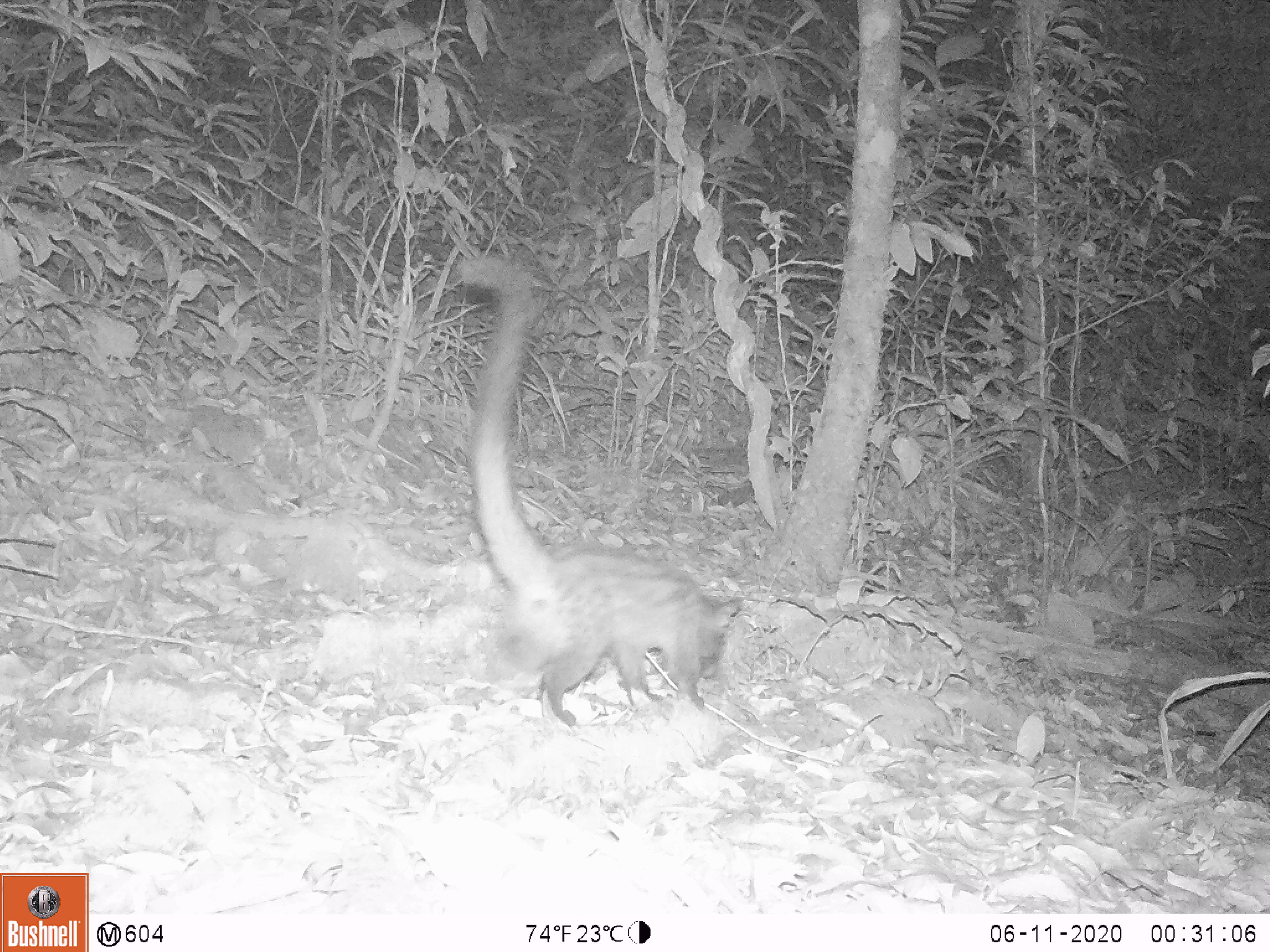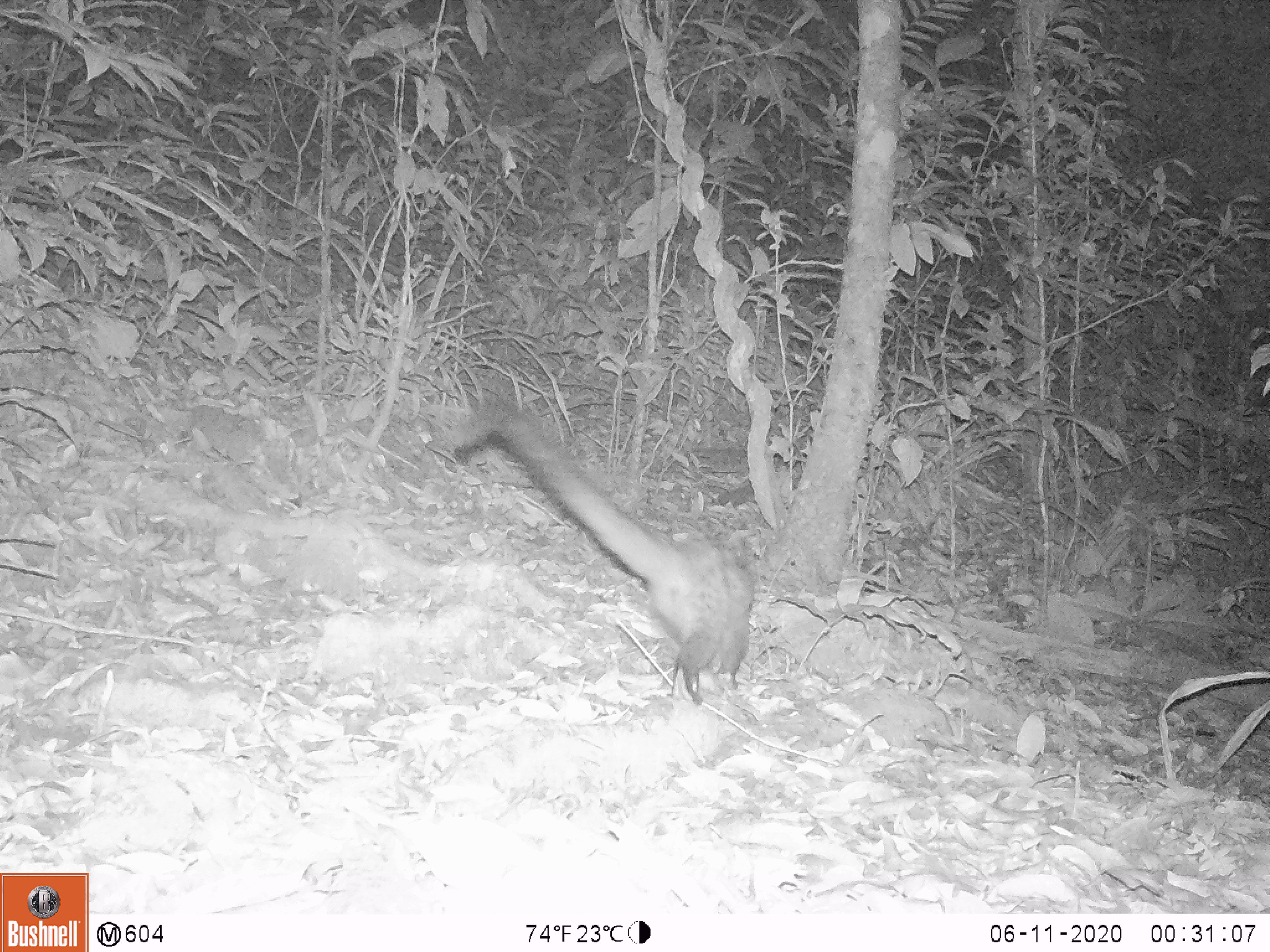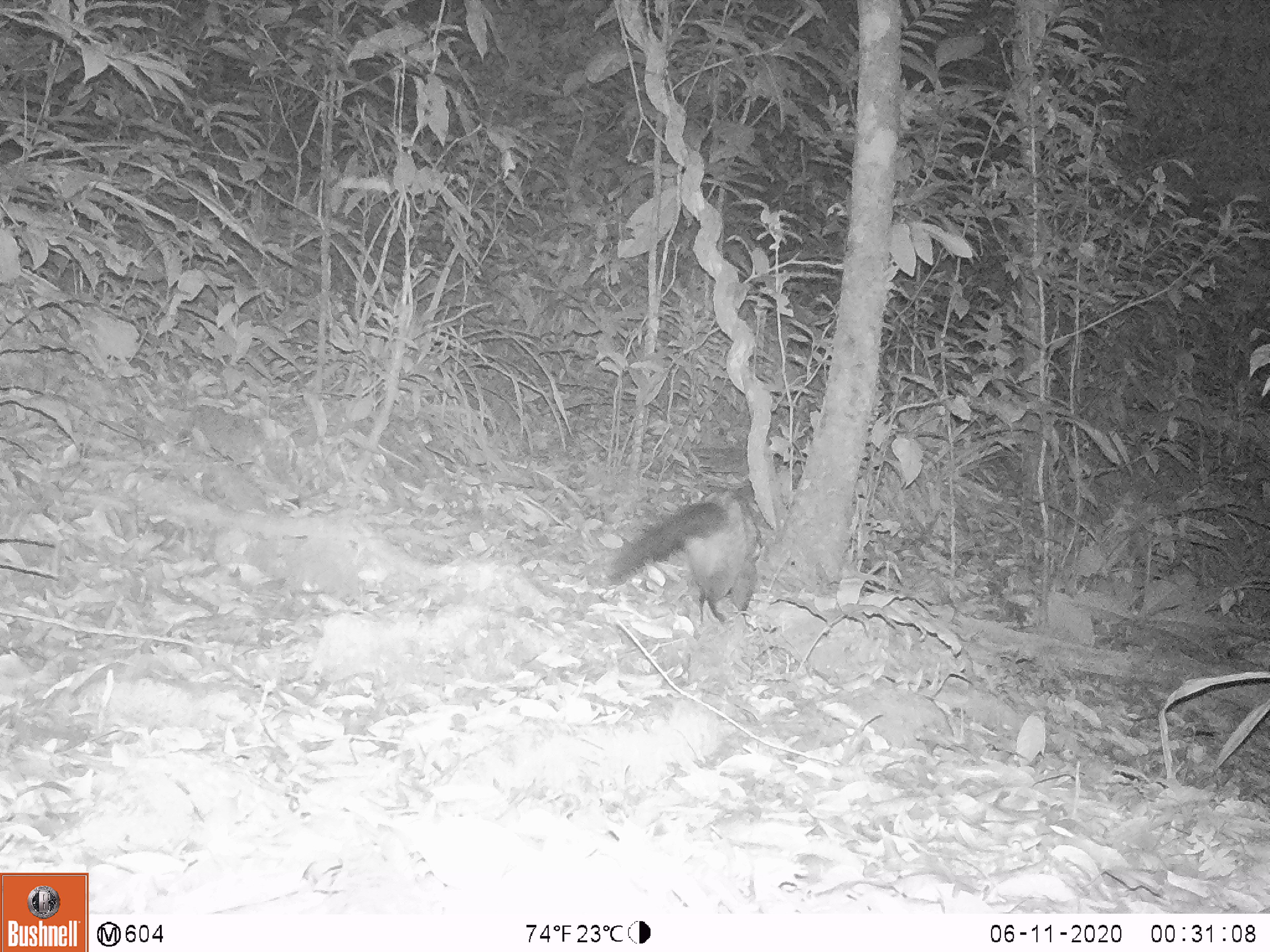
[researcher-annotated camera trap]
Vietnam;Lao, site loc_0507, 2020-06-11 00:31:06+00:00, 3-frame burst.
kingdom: Animalia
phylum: Chordata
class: Mammalia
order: Carnivora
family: Viverridae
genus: Paradoxurus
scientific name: Paradoxurus hermaphroditus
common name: common palm civet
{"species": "common palm civet (Paradoxurus hermaphroditus)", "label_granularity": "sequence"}